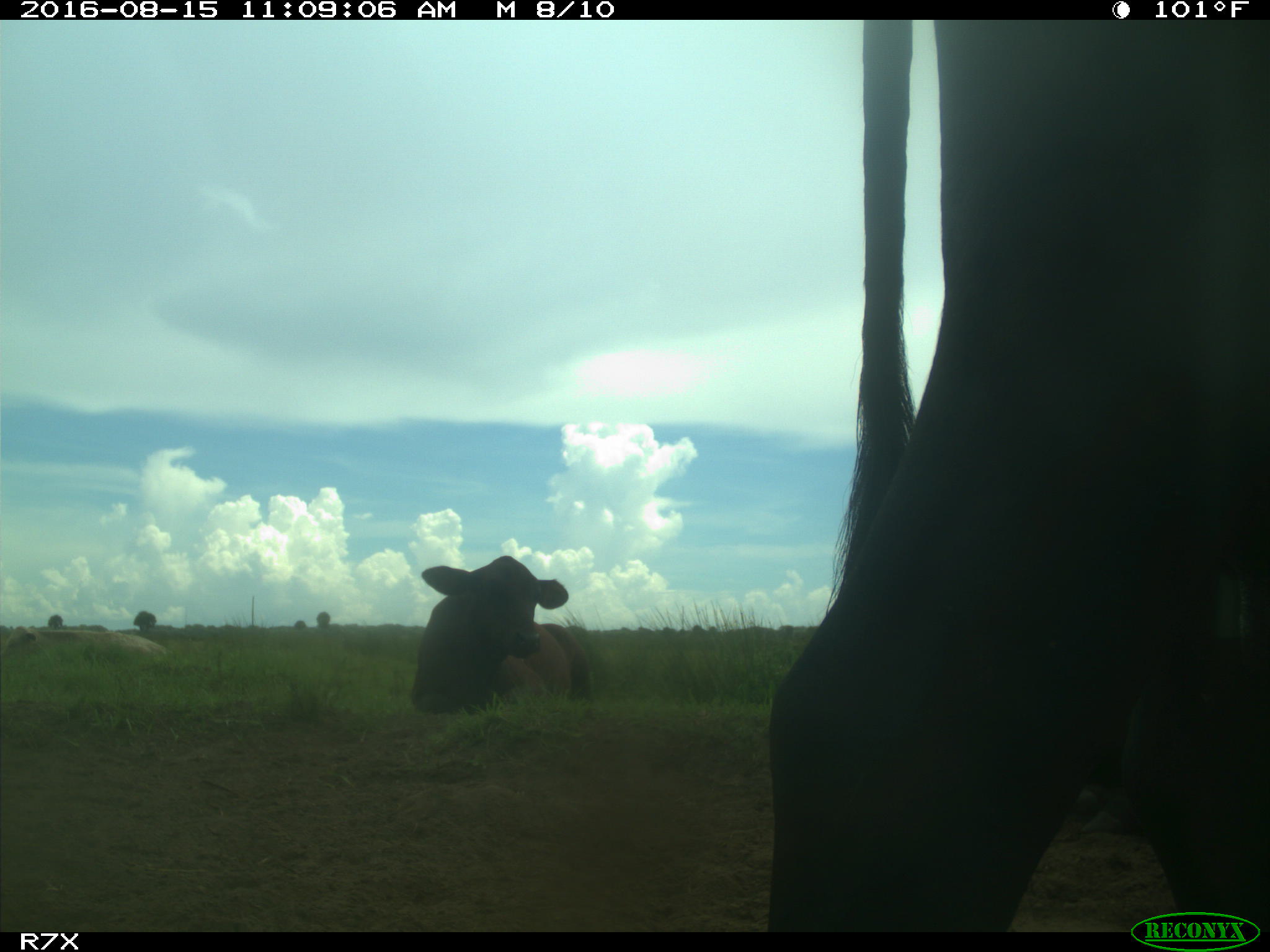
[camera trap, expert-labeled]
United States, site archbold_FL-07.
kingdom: Animalia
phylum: Chordata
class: Mammalia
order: Artiodactyla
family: Bovidae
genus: Bos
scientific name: Bos taurus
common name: domestic cow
Bos taurus (domestic cow).